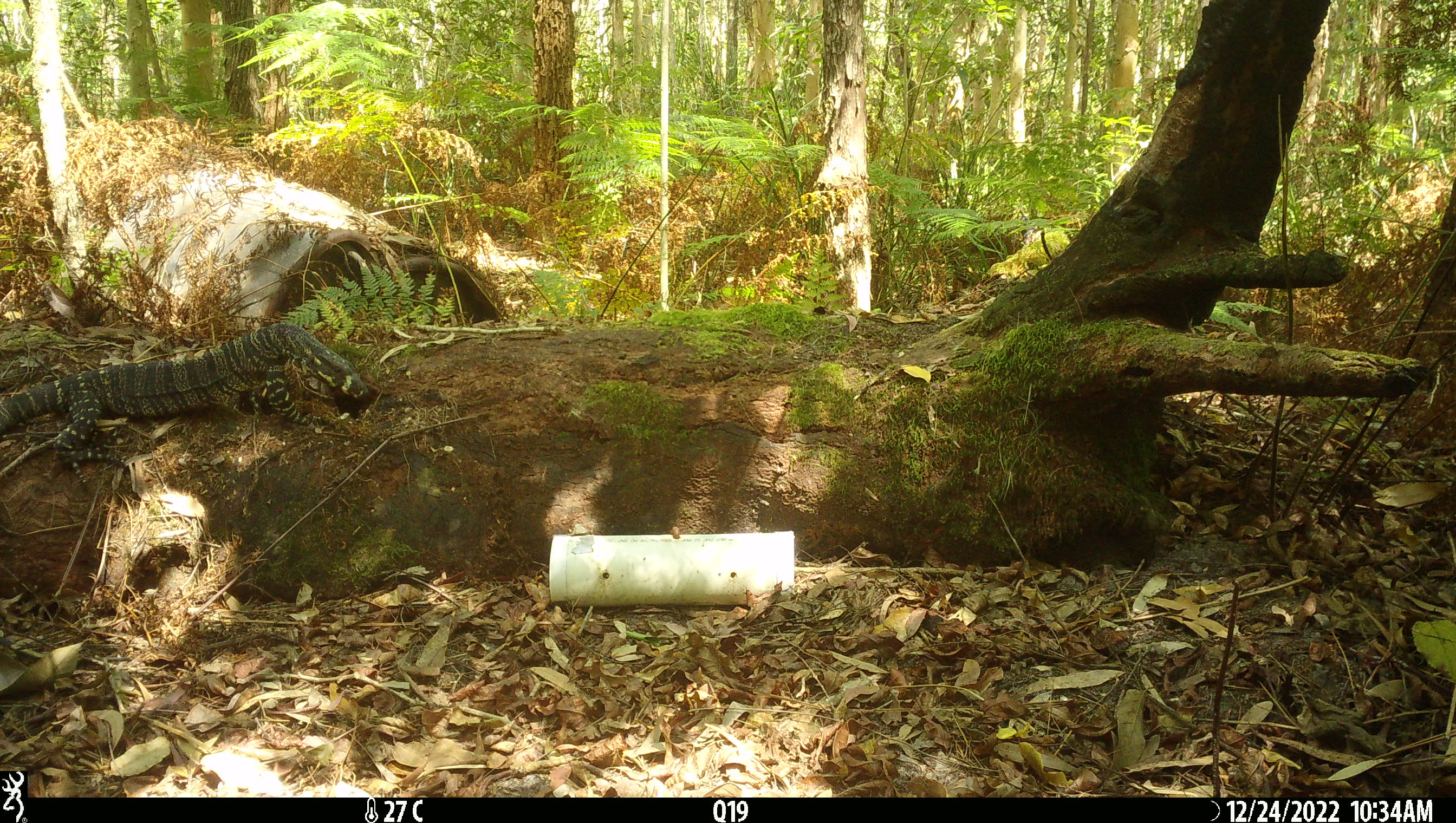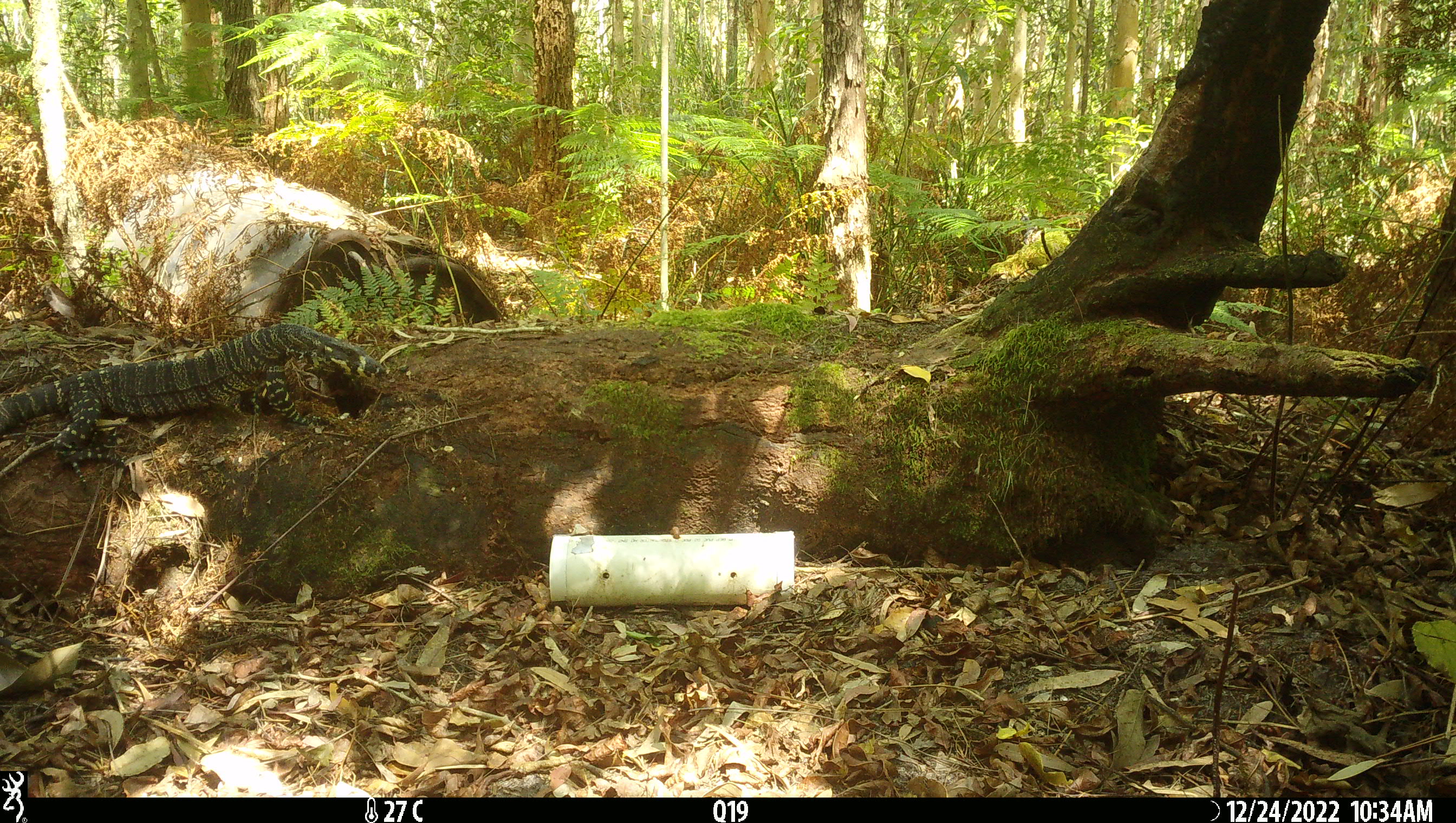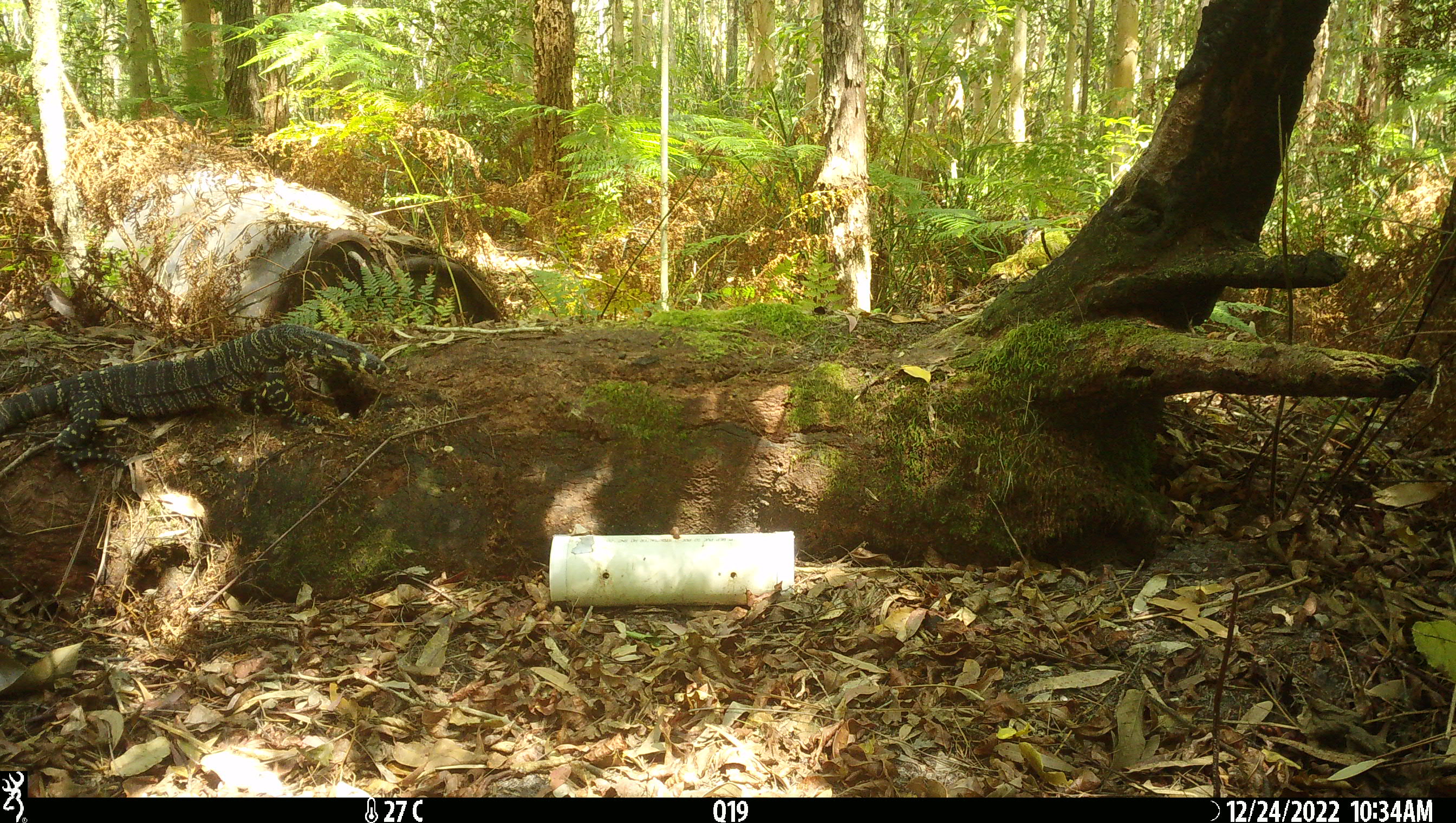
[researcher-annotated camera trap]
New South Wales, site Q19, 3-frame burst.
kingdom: Animalia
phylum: Chordata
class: Reptilia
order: Squamata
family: Varanidae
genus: Varanus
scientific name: Varanus varius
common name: lace monitor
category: goanna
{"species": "goanna (lace monitor) (Varanus varius)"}